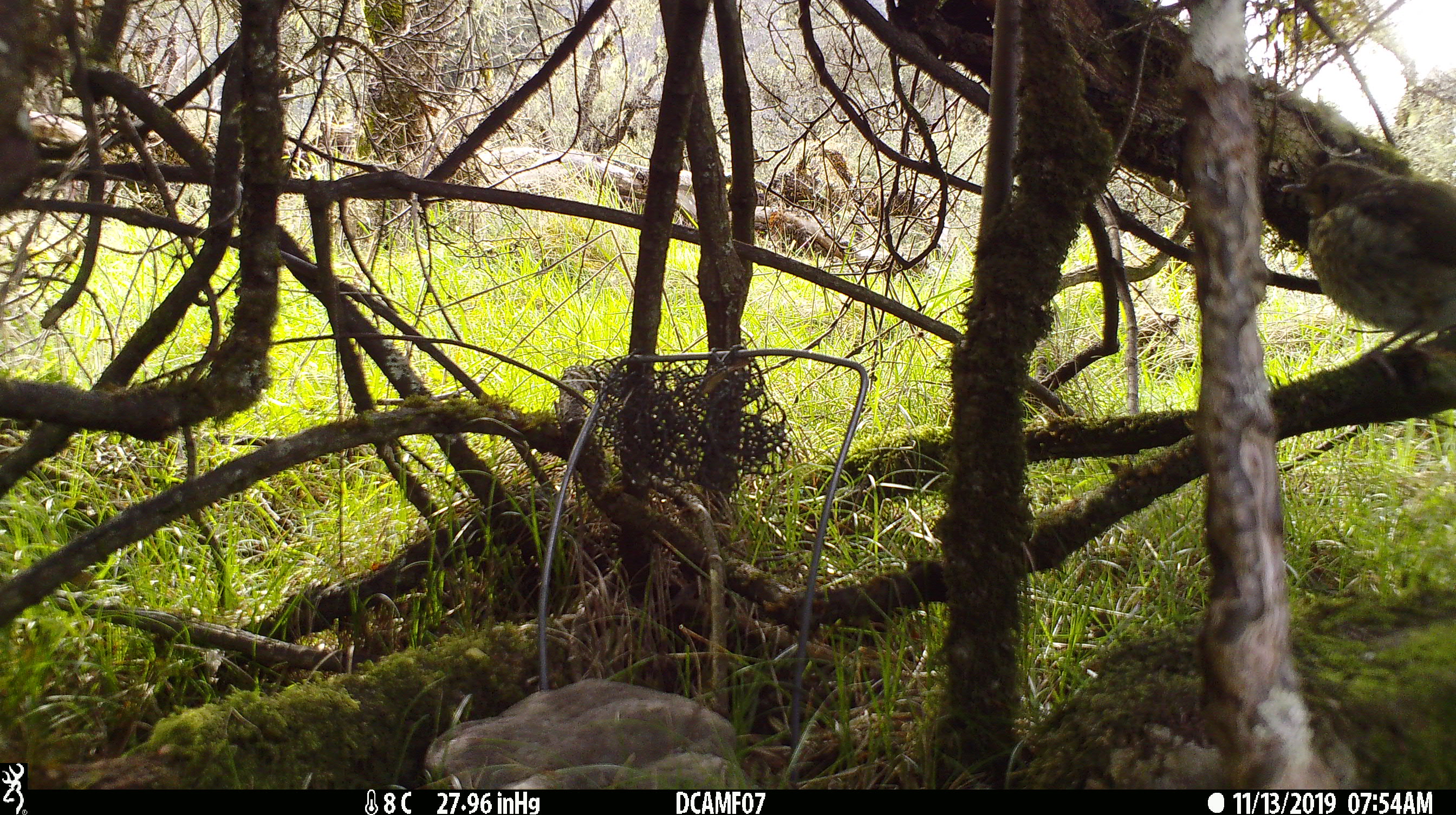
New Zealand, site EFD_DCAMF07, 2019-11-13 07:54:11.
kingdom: Animalia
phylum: Chordata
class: Aves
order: Passeriformes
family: Turdidae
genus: Turdus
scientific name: Turdus philomelos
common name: song thrush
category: thrush